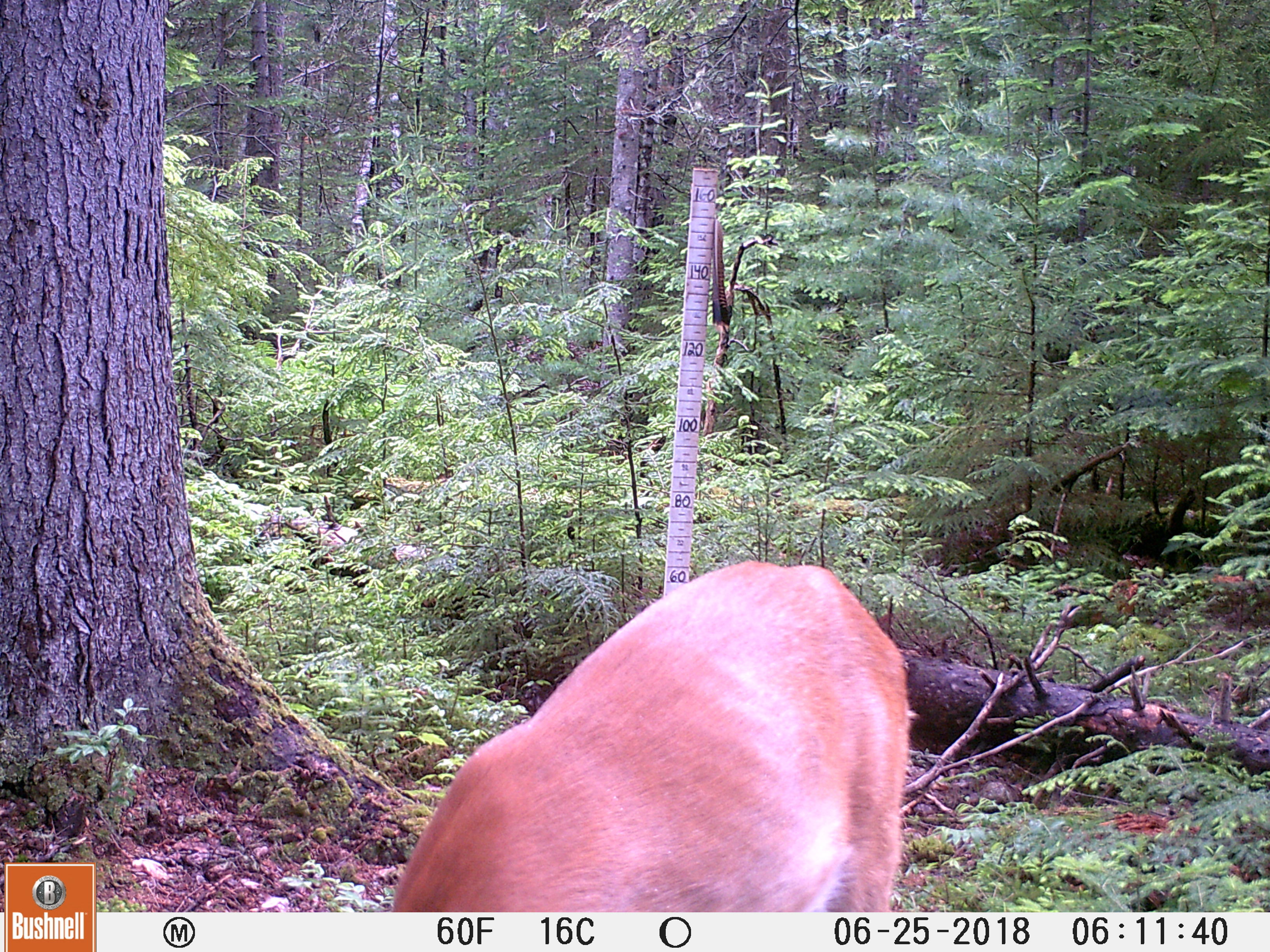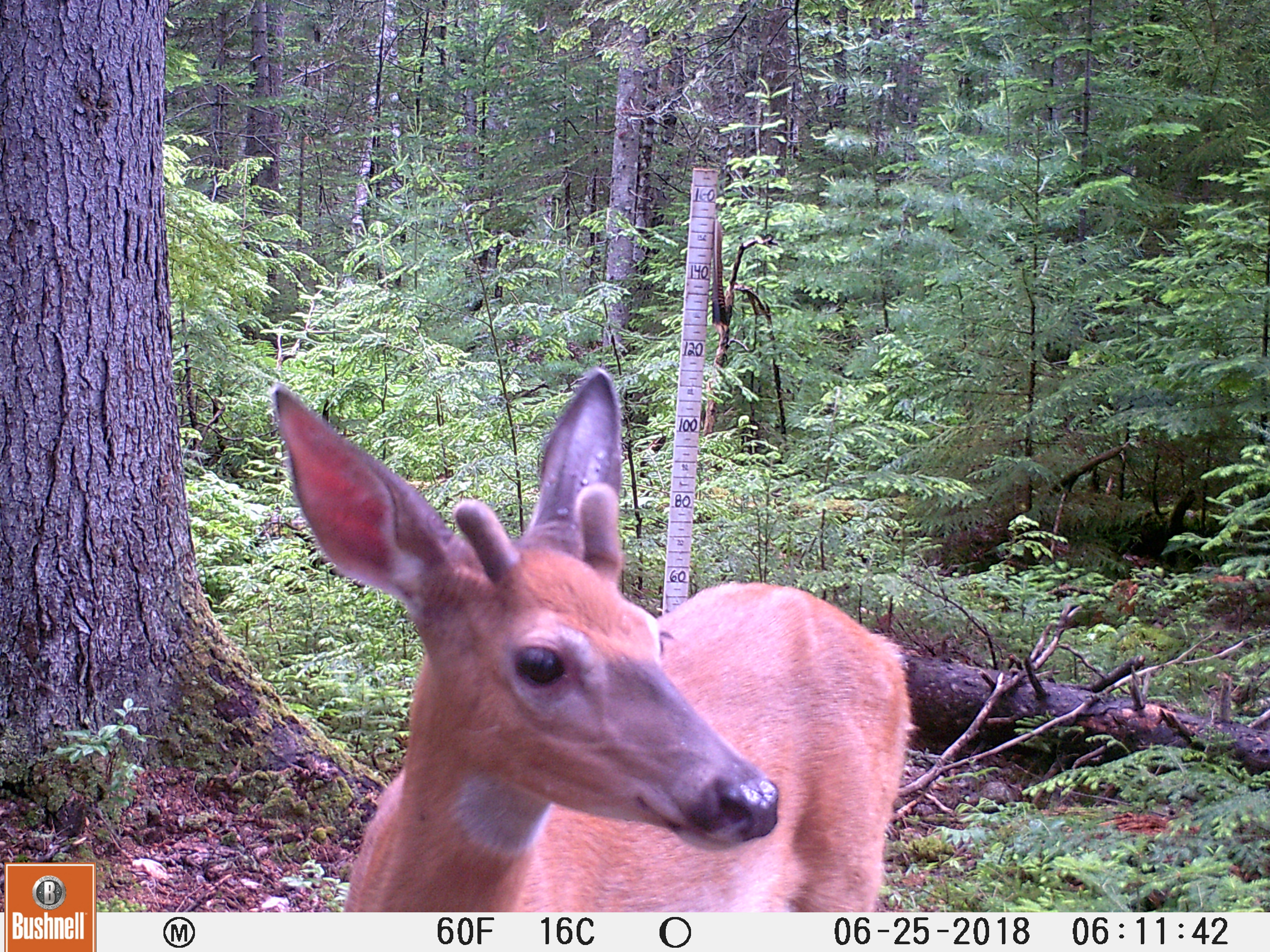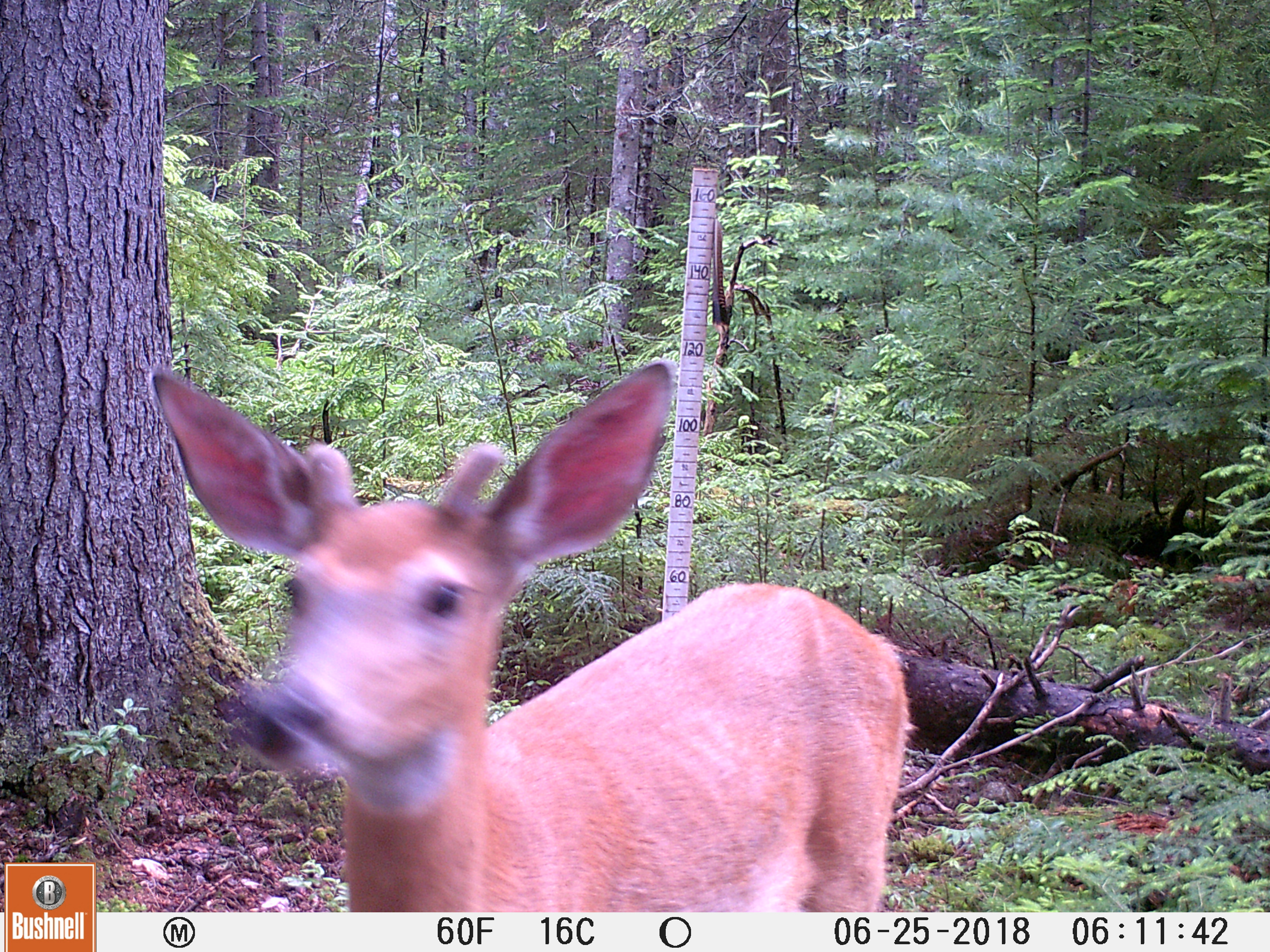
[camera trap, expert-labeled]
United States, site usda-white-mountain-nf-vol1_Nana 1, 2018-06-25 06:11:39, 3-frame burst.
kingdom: Animalia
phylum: Chordata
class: Mammalia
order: Artiodactyla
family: Cervidae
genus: Odocoileus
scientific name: Odocoileus virginianus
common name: white-tailed deer